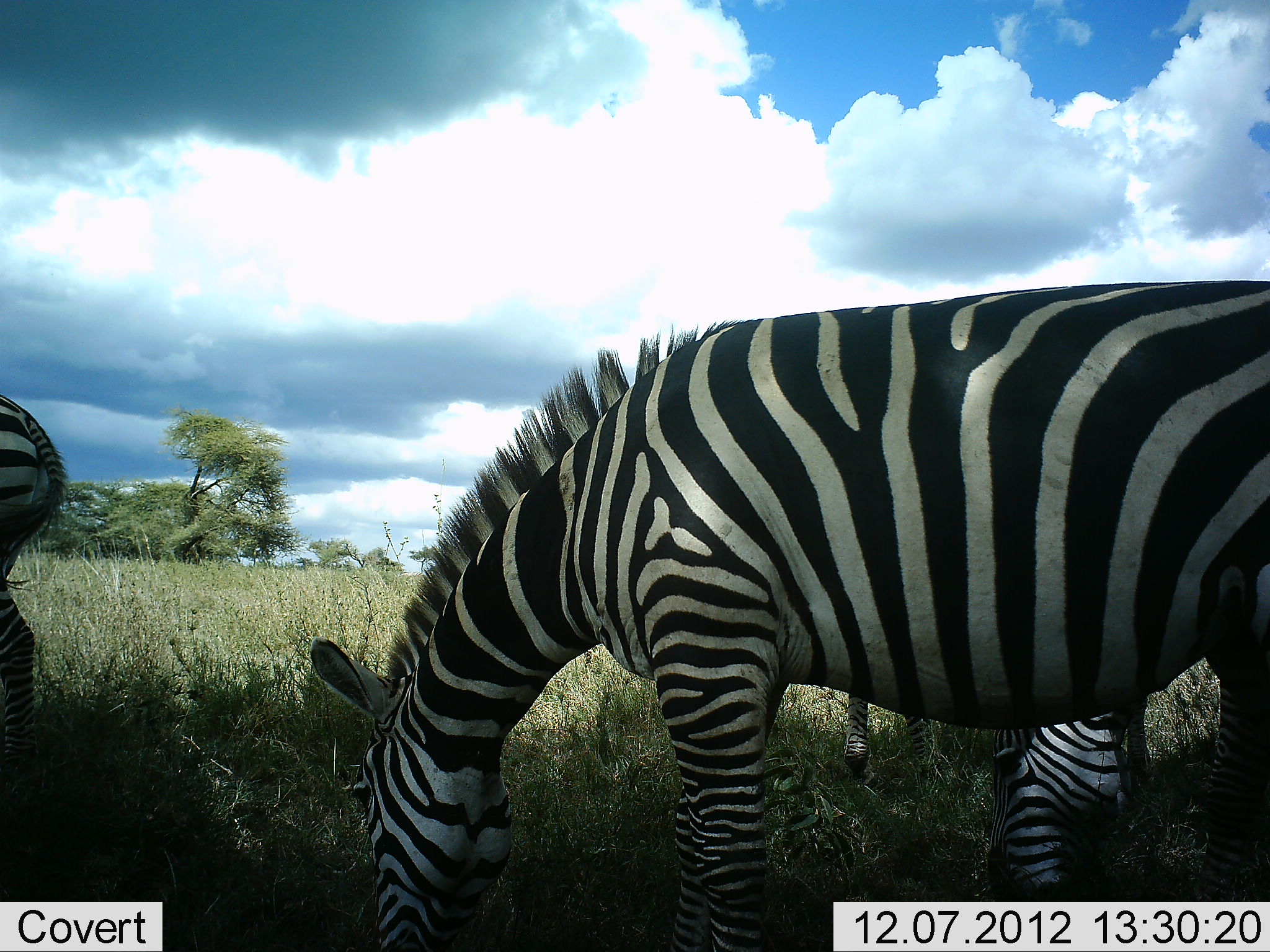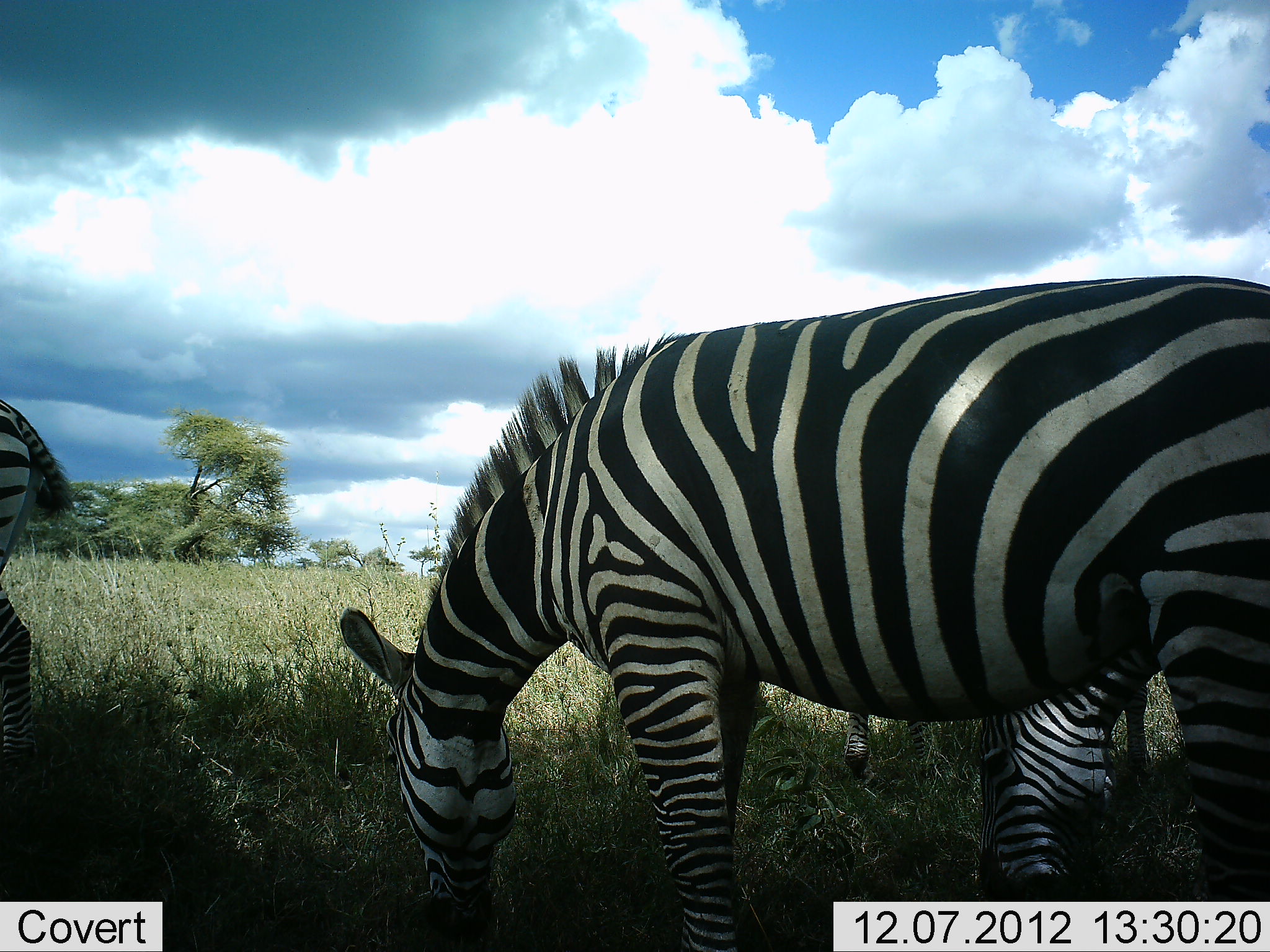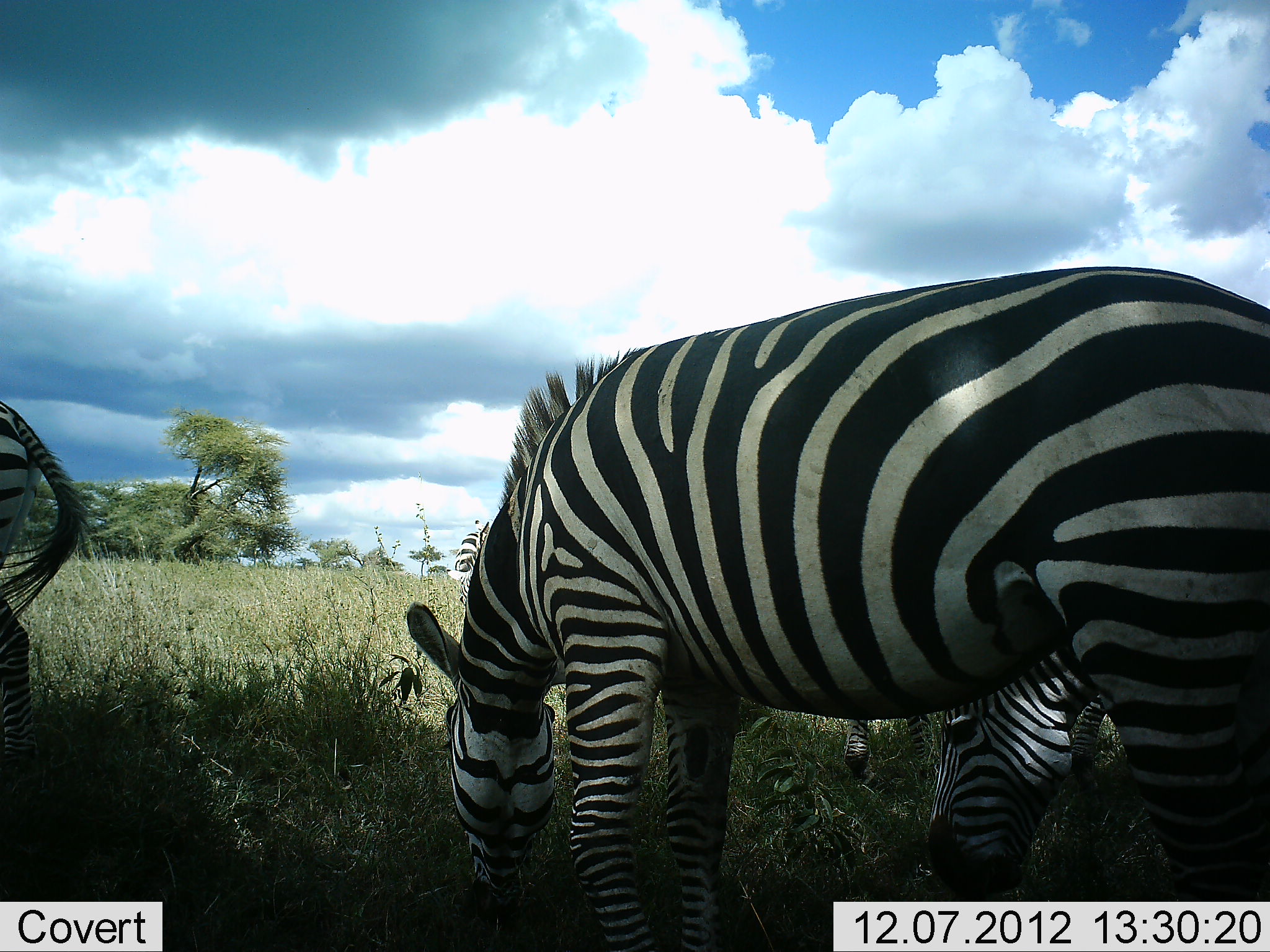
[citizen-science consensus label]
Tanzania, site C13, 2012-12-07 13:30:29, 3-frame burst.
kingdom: Animalia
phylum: Chordata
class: Mammalia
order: Perissodactyla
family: Equidae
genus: Equus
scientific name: Equus quagga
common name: plains zebra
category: zebra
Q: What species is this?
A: Zebra (plains zebra) (Equus quagga).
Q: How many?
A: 4.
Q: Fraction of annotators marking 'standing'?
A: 40%.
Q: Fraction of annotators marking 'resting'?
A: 0%.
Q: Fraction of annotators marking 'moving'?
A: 0%.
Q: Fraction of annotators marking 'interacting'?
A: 0%.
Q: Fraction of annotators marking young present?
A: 0%.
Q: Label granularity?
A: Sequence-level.